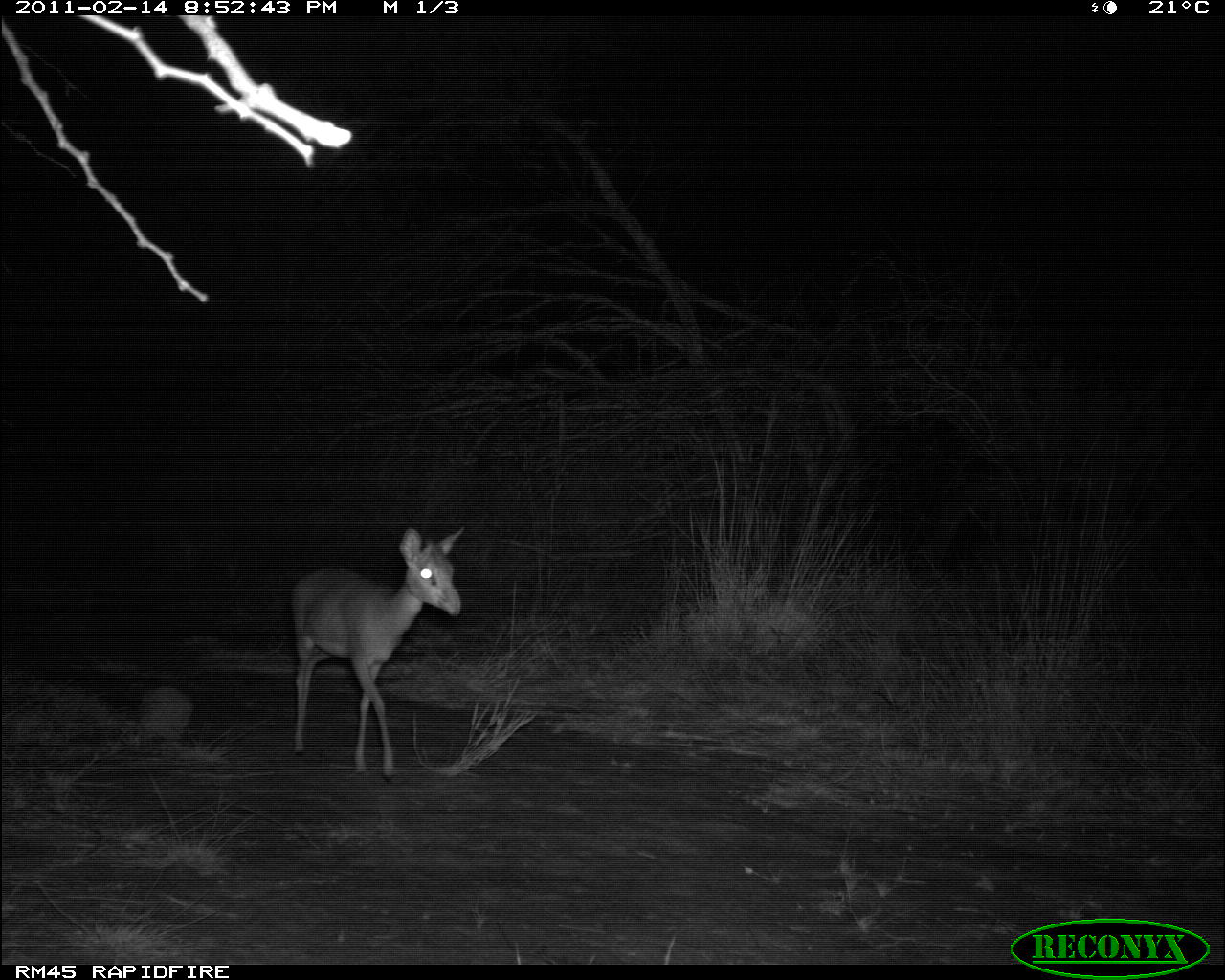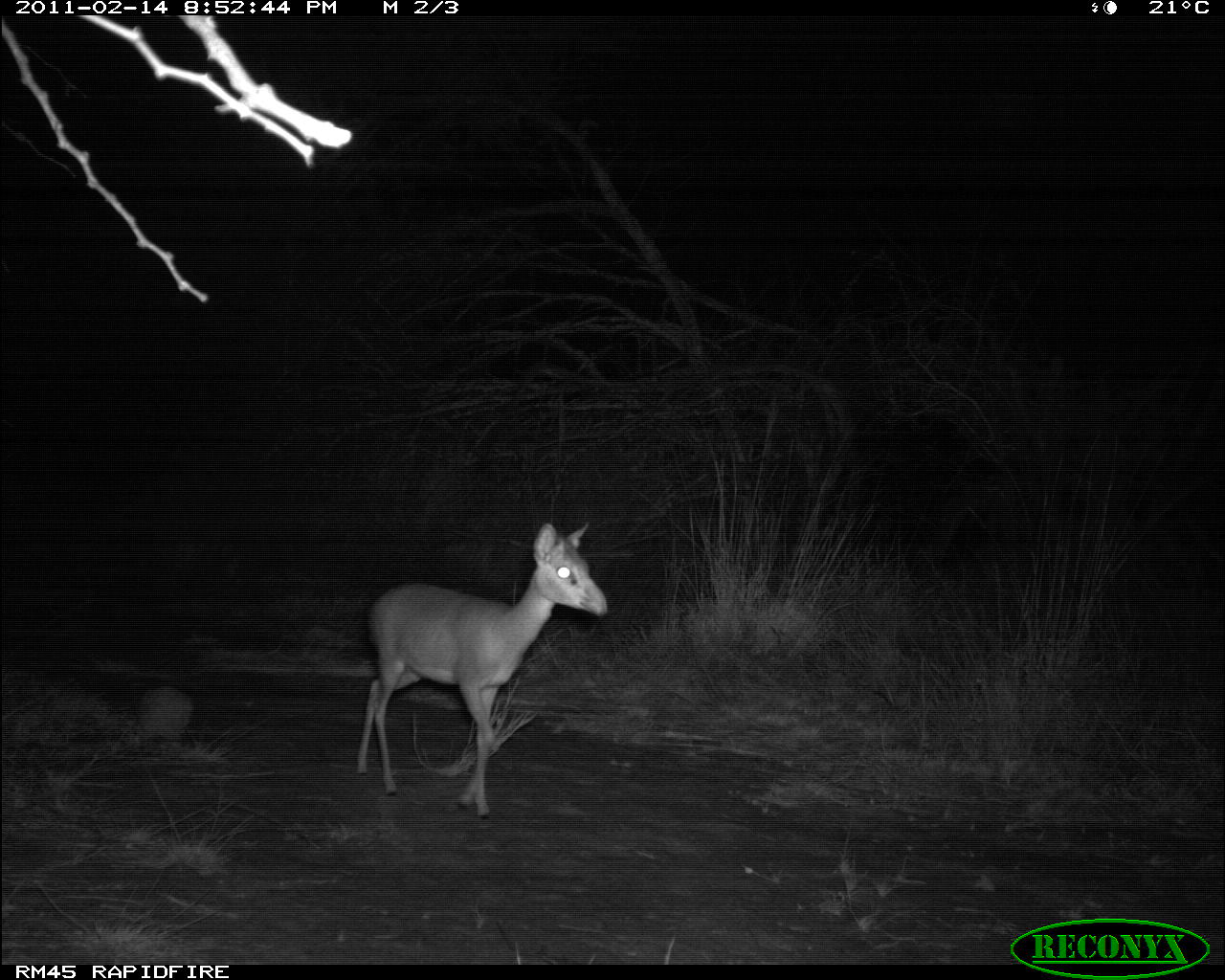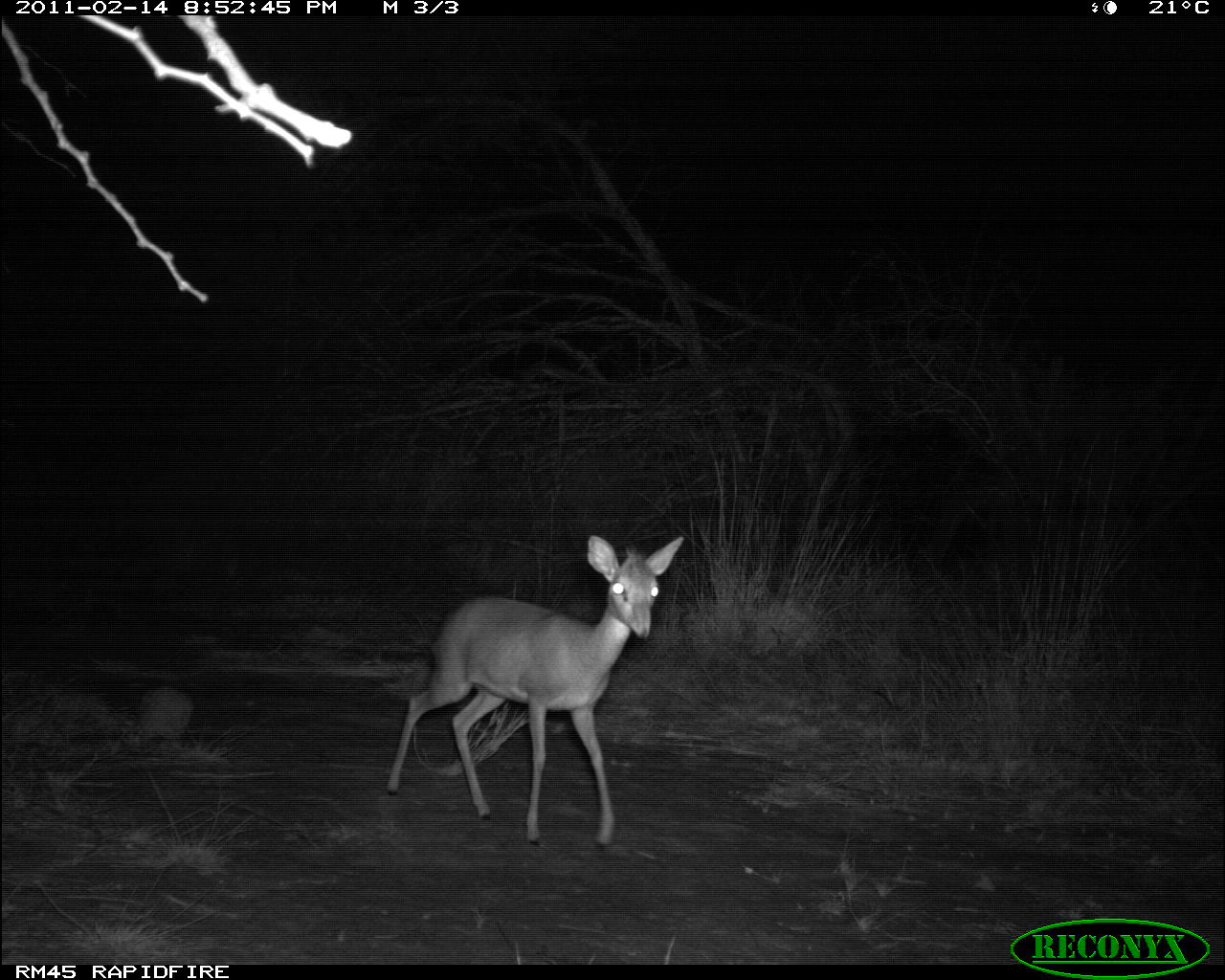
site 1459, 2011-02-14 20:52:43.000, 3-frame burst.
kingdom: Animalia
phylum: Chordata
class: Mammalia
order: Artiodactyla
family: Bovidae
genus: Madoqua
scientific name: Madoqua guentheri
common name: günther's dik-dik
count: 1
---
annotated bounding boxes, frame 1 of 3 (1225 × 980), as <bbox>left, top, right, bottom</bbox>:
madoqua guentheri: <bbox>287, 525, 466, 784</bbox>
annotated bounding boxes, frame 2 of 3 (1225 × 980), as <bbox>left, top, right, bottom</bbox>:
madoqua guentheri: <bbox>353, 521, 608, 820</bbox>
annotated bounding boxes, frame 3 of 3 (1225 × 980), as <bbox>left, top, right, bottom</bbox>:
madoqua guentheri: <bbox>384, 532, 683, 854</bbox>